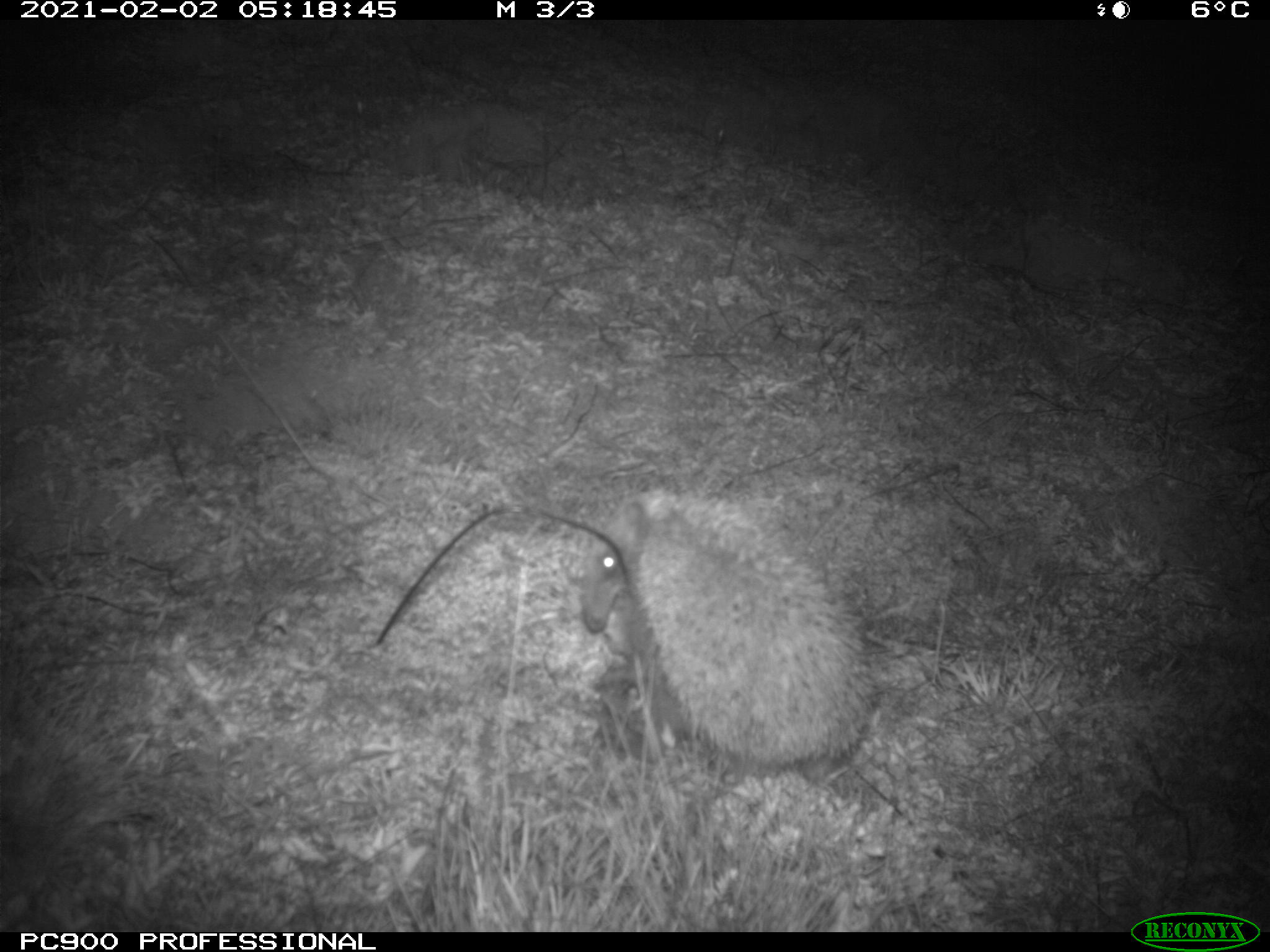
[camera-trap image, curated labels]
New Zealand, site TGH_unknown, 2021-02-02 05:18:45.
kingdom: Animalia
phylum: Chordata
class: Mammalia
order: Eulipotyphla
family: Erinaceidae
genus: Erinaceus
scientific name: Erinaceus europaeus europaeus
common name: european hedgehog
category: hedgehog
Hedgehog (european hedgehog) (Erinaceus europaeus europaeus).